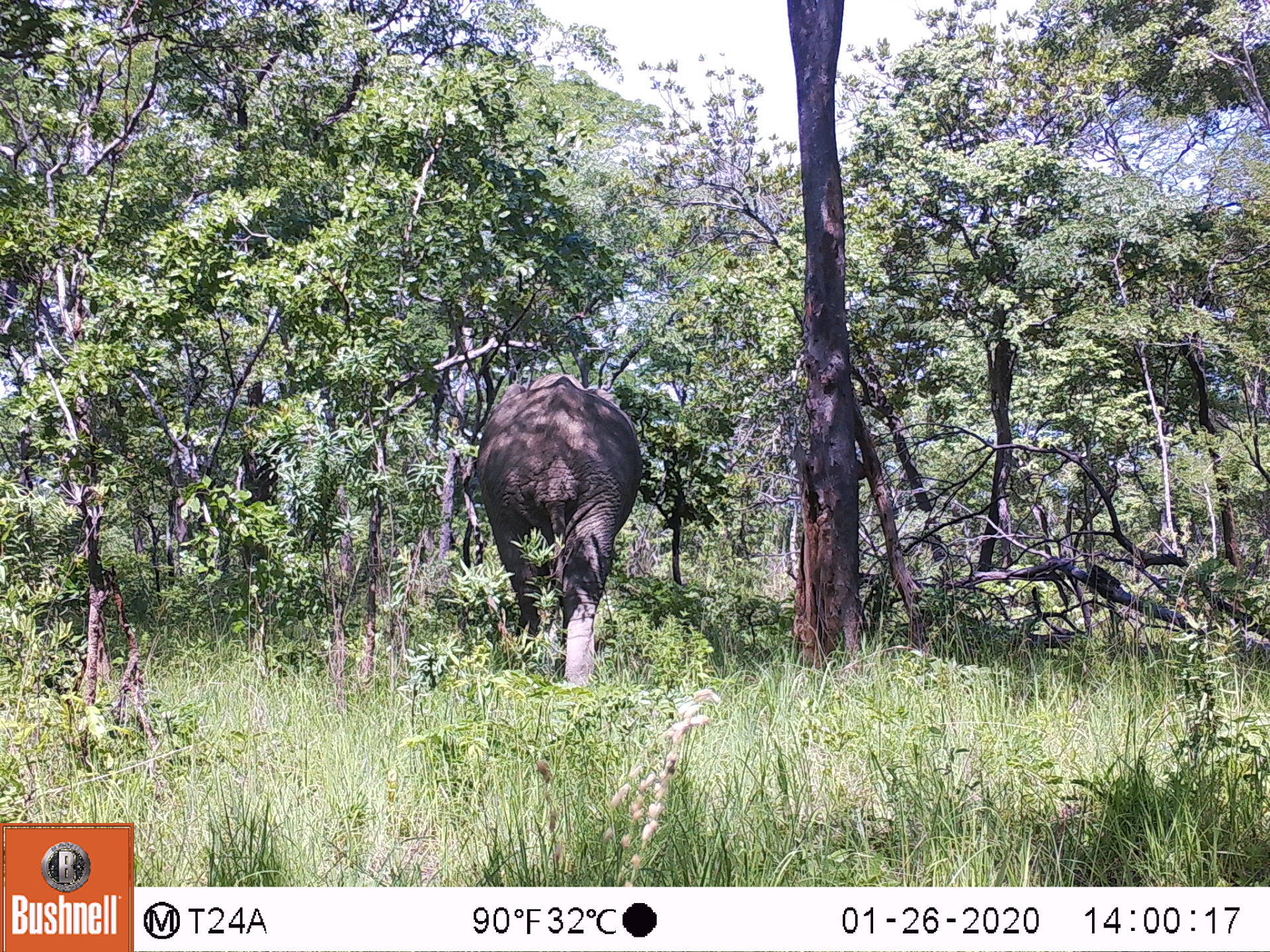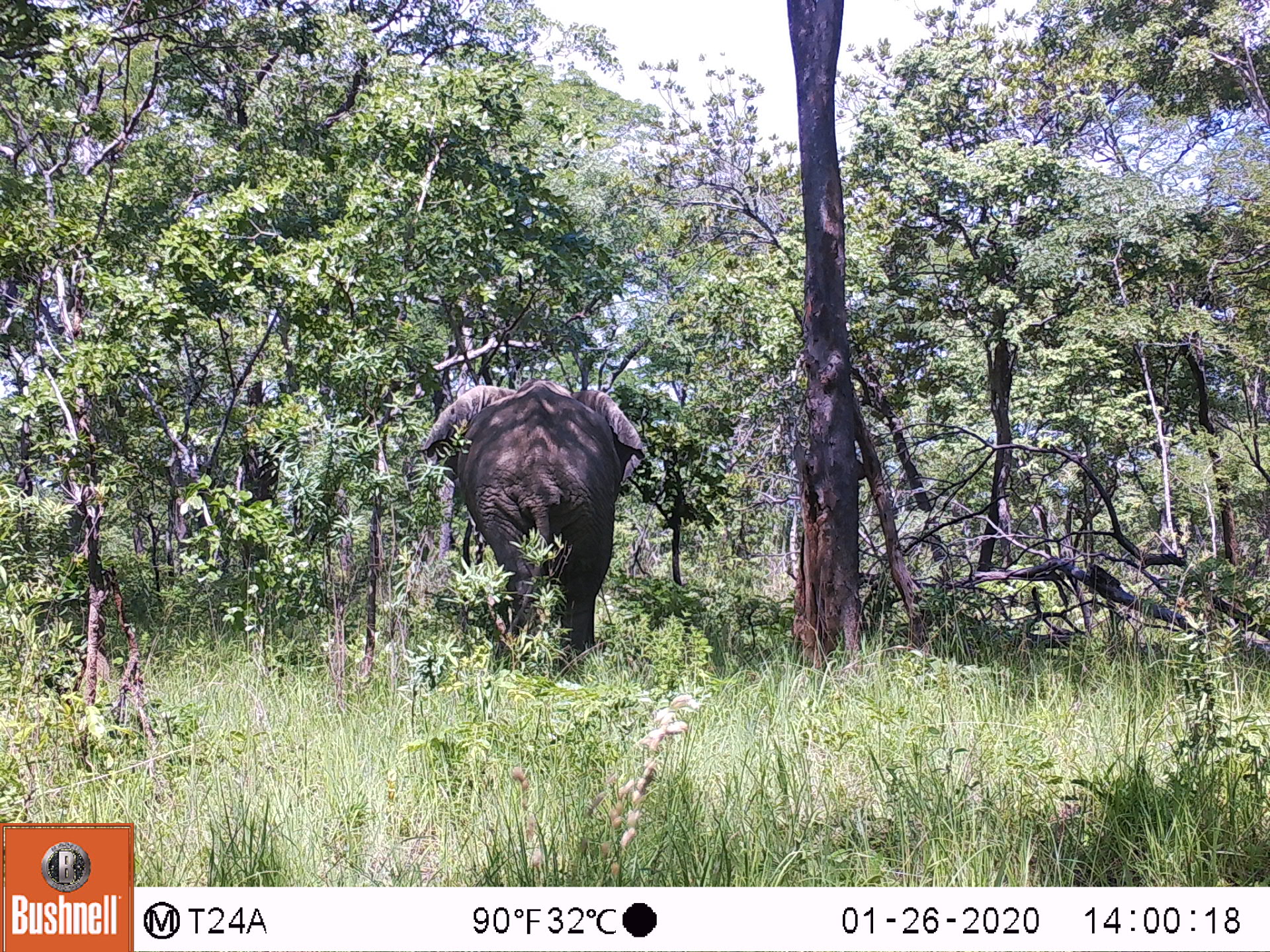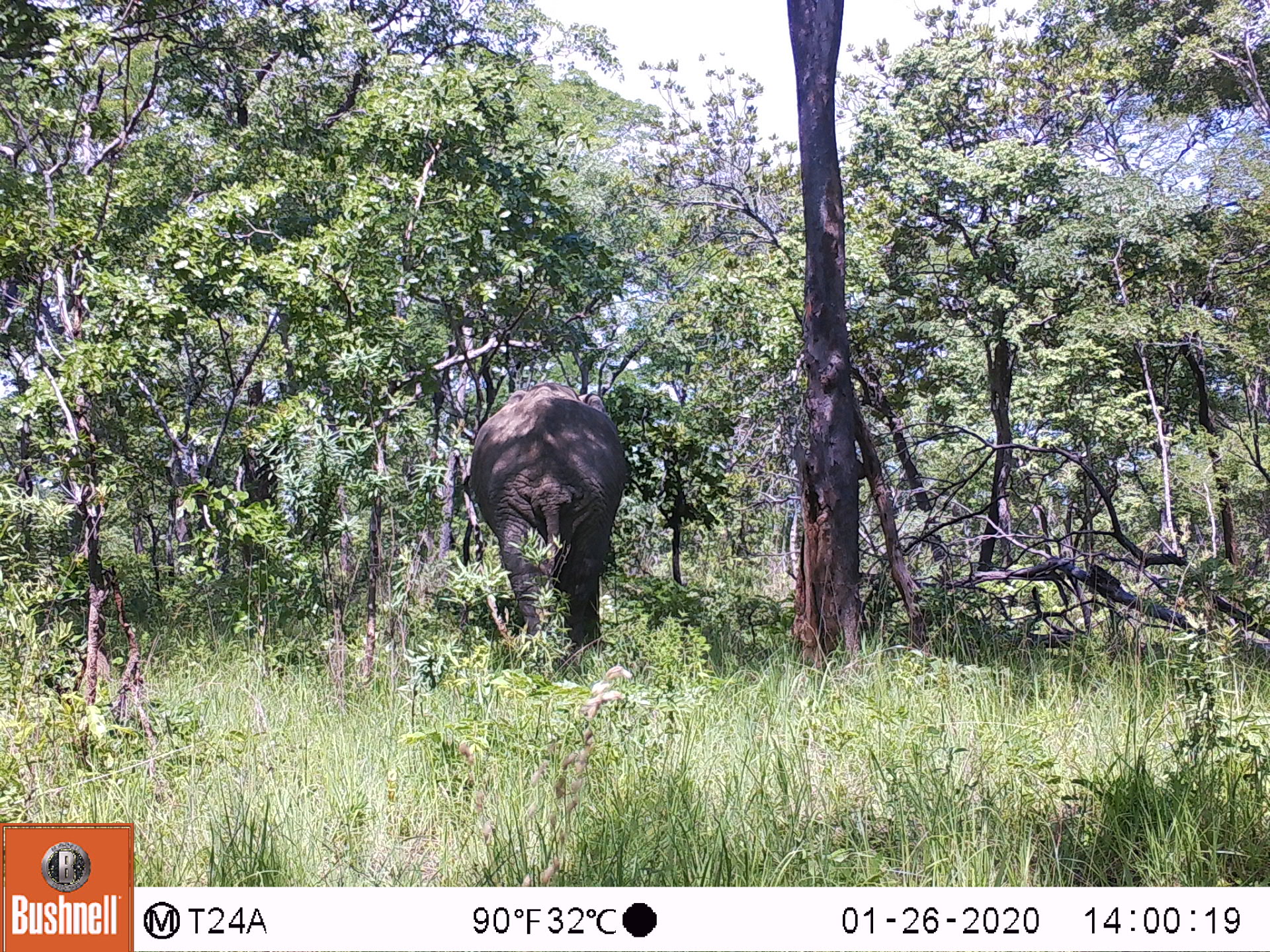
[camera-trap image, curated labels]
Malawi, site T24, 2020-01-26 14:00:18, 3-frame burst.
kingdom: Animalia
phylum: Chordata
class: Mammalia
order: Proboscidea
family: Elephantidae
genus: Loxodonta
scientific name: Loxodonta africana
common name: african savanna elephant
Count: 1.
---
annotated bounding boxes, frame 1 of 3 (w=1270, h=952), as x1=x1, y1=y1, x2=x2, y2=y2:
african savanna elephant: x1=461, y1=370, x2=651, y2=696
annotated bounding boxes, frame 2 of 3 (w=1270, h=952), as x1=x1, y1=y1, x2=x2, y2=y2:
african savanna elephant: x1=415, y1=371, x2=657, y2=680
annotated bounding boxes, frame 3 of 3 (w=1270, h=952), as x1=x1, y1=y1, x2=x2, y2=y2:
african savanna elephant: x1=458, y1=371, x2=632, y2=677